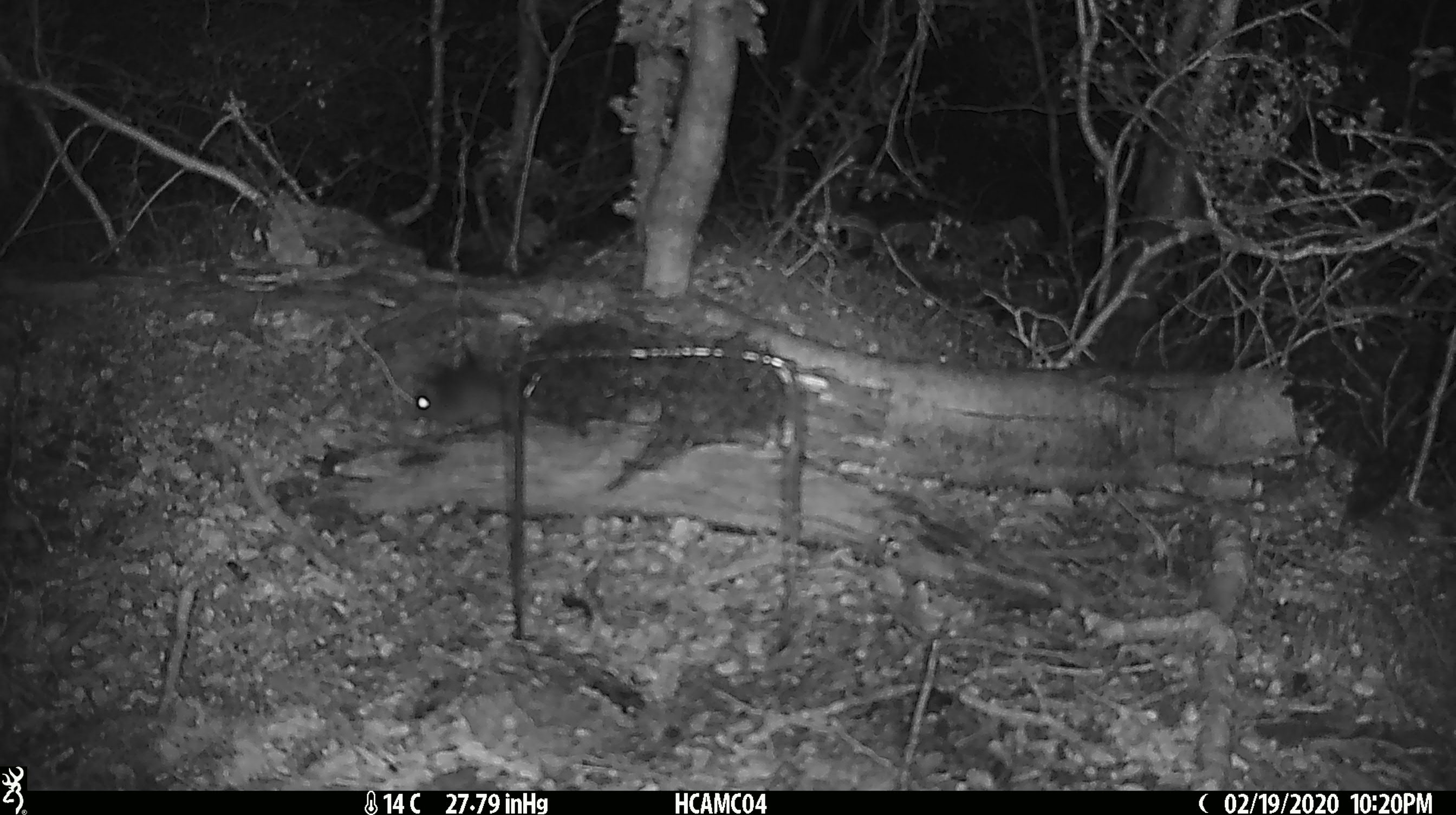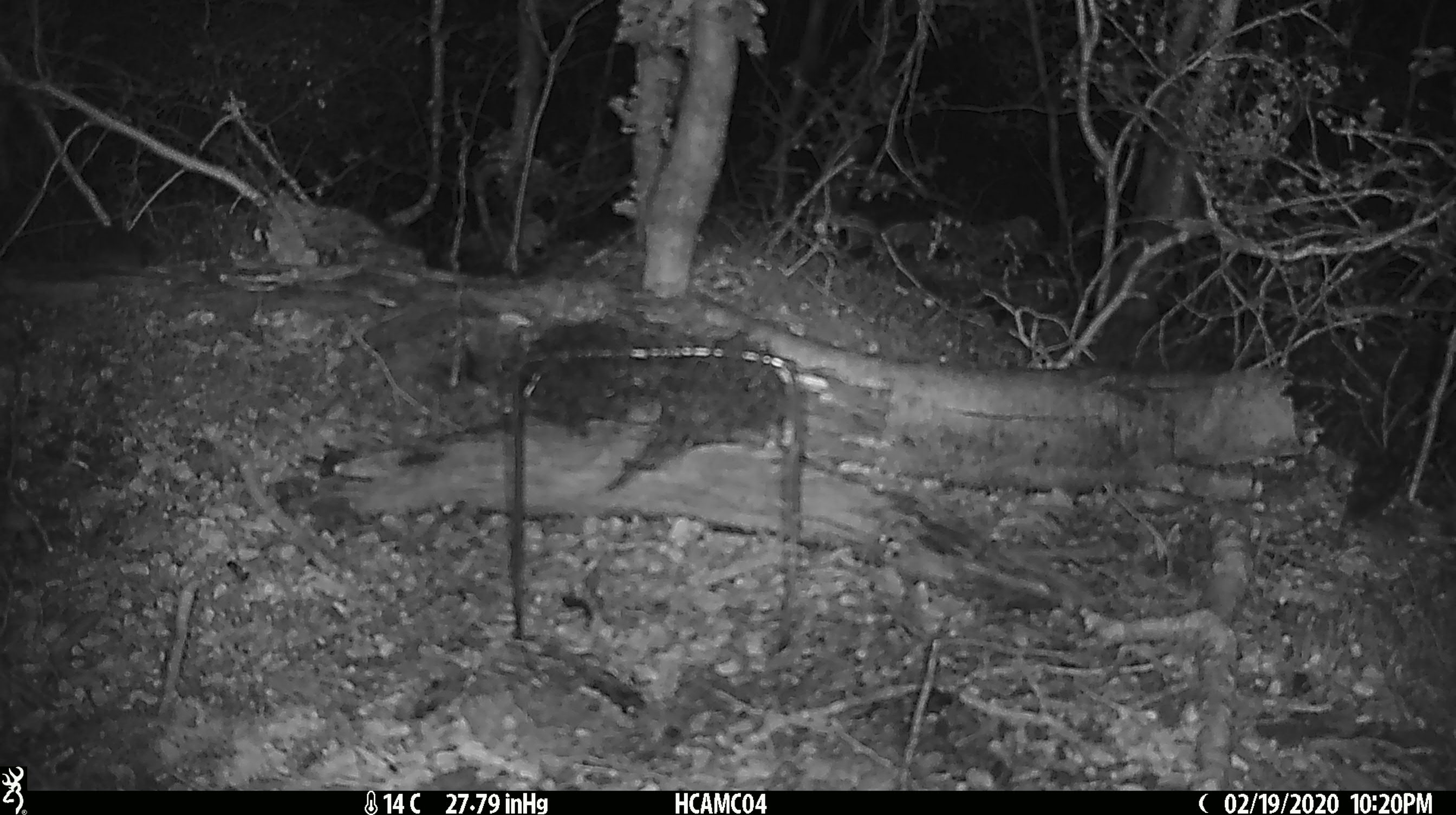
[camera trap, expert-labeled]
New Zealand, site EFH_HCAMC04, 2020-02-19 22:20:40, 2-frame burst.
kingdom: Animalia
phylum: Chordata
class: Mammalia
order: Rodentia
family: Muridae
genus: Mus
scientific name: Mus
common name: mouse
Mouse (Mus).